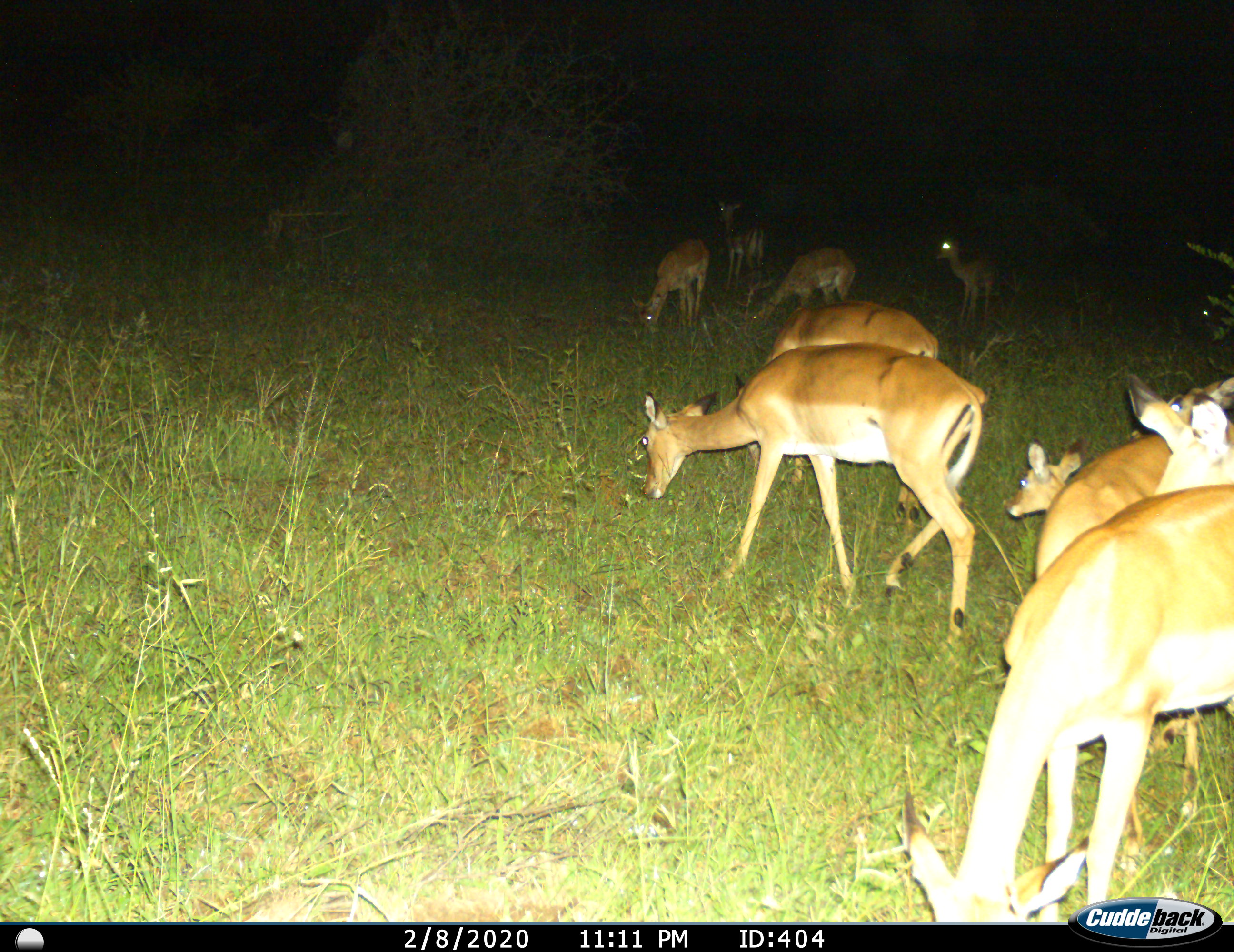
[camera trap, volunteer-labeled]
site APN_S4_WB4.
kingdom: Animalia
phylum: Chordata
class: Mammalia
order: Artiodactyla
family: Bovidae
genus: Aepyceros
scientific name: Aepyceros melampus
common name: impala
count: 10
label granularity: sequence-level